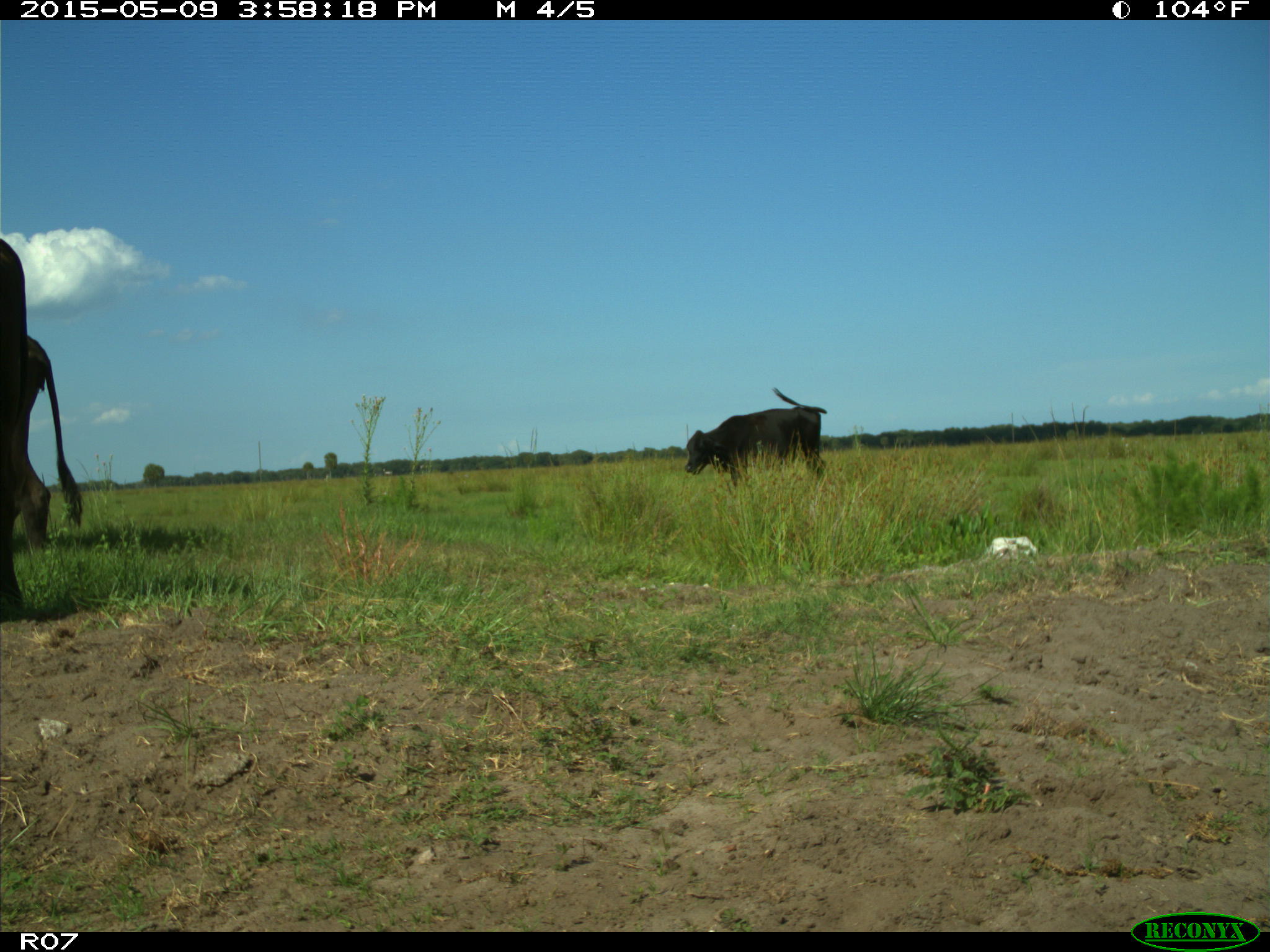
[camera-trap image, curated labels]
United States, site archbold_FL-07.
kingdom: Animalia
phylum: Chordata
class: Mammalia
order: Artiodactyla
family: Bovidae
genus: Bos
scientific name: Bos taurus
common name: domestic cow